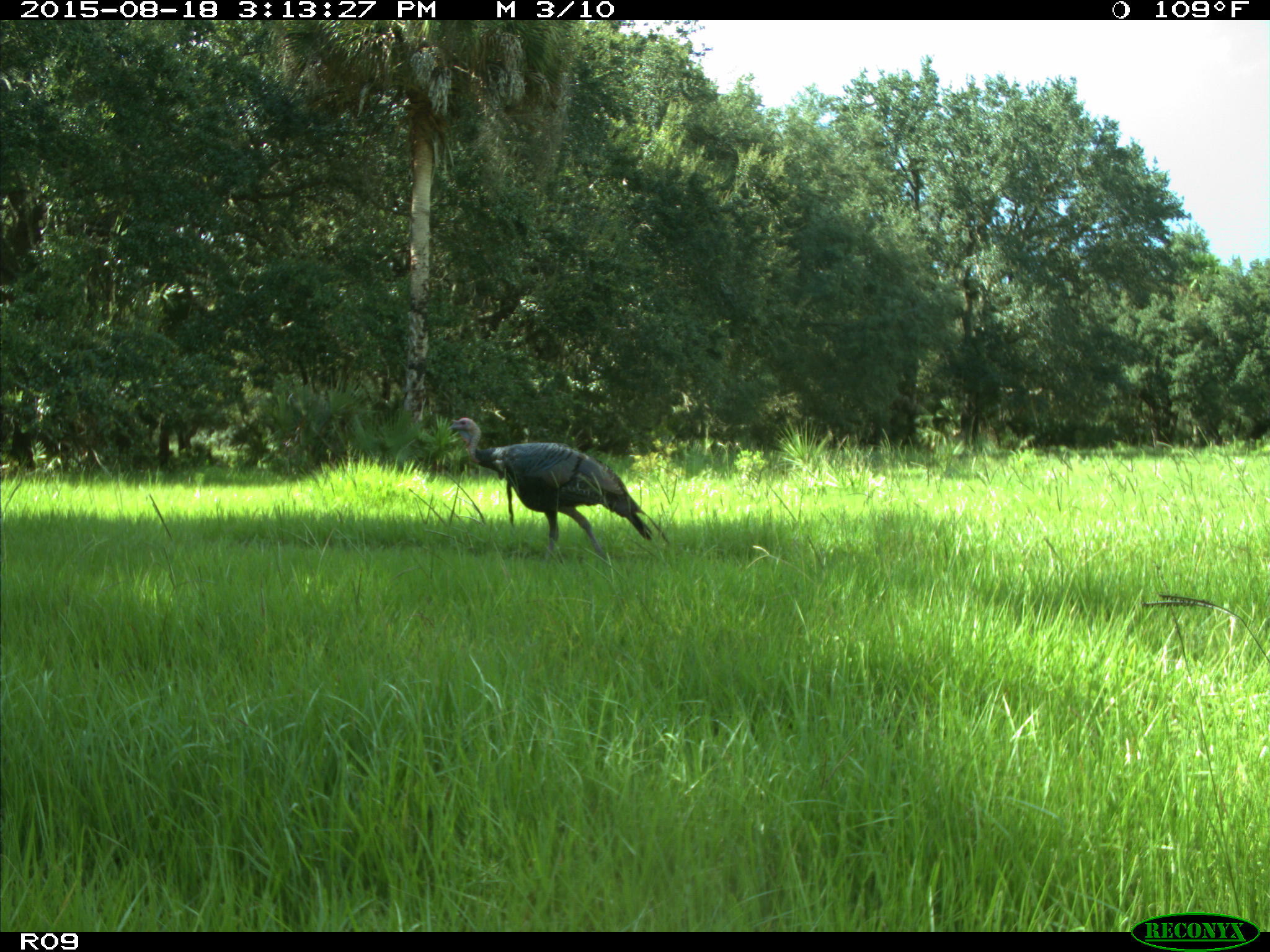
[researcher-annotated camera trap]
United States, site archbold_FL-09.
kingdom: Animalia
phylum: Chordata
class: Aves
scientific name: Aves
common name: birds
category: unidentified bird